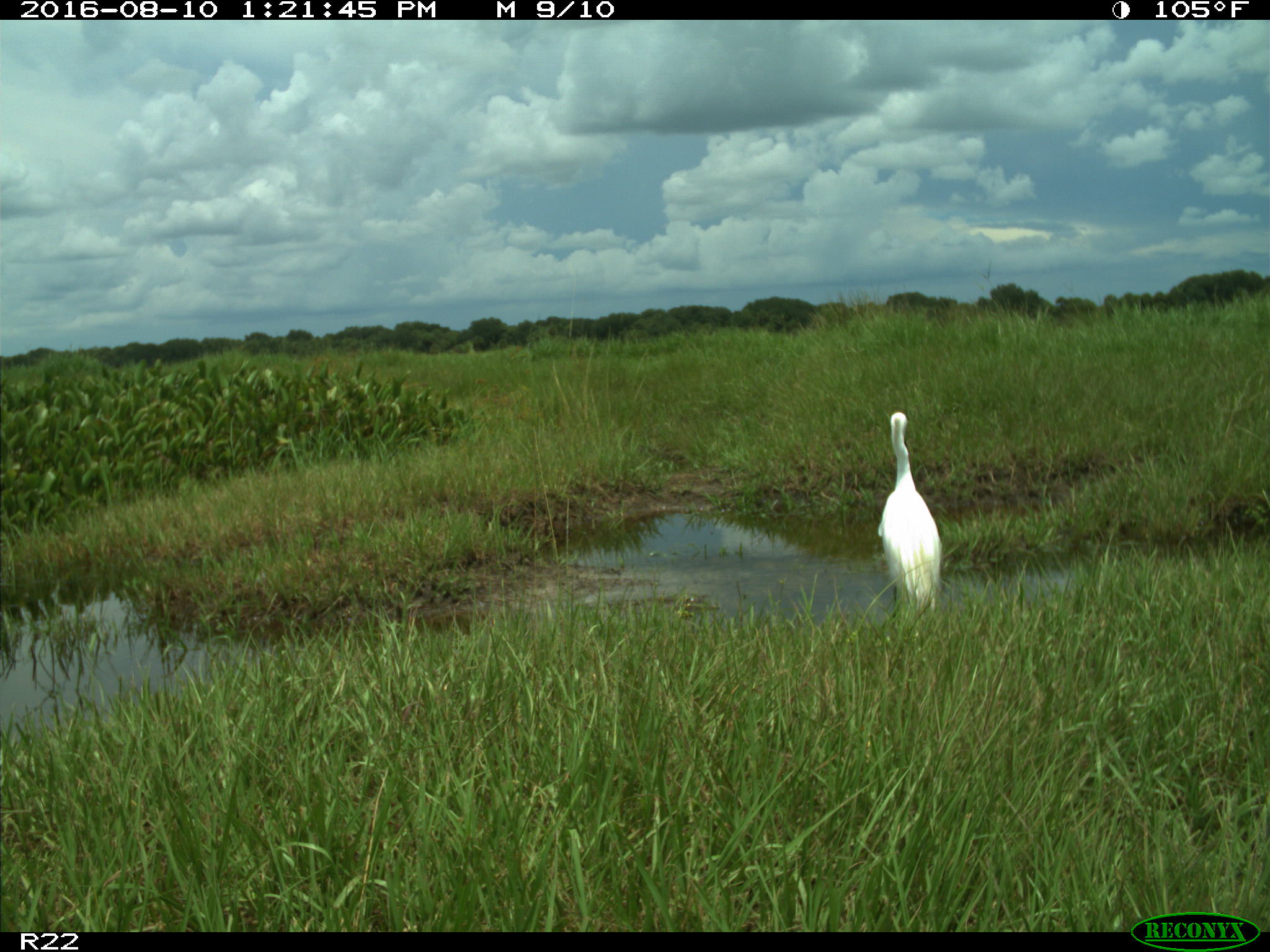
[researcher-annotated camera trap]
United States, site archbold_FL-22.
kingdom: Animalia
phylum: Chordata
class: Aves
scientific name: Aves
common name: birds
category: unidentified bird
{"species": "unidentified bird (birds) (Aves)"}